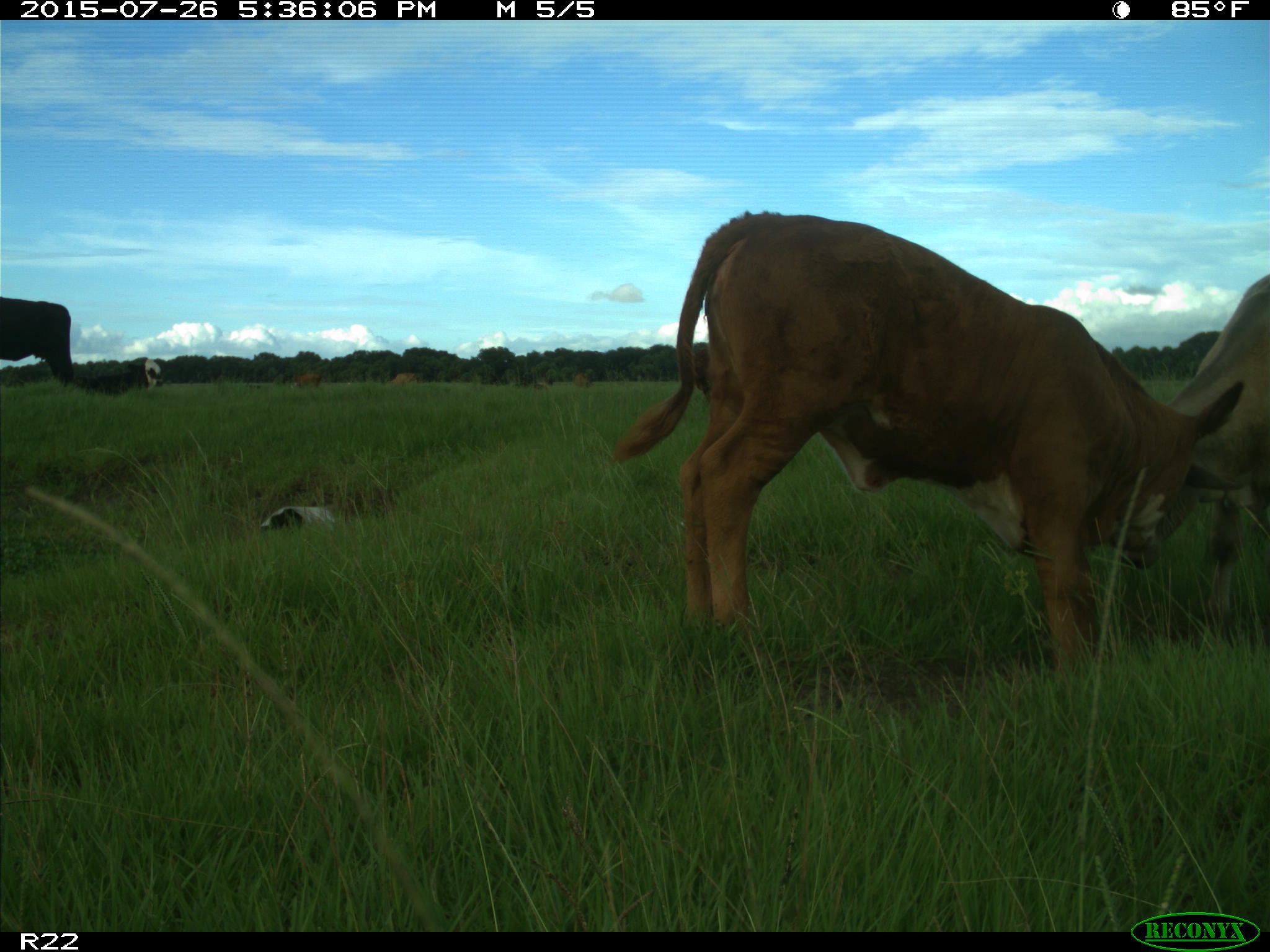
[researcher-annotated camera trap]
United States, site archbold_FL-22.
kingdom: Animalia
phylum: Chordata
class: Mammalia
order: Artiodactyla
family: Bovidae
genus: Bos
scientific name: Bos taurus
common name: domestic cow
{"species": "Bos taurus (domestic cow)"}